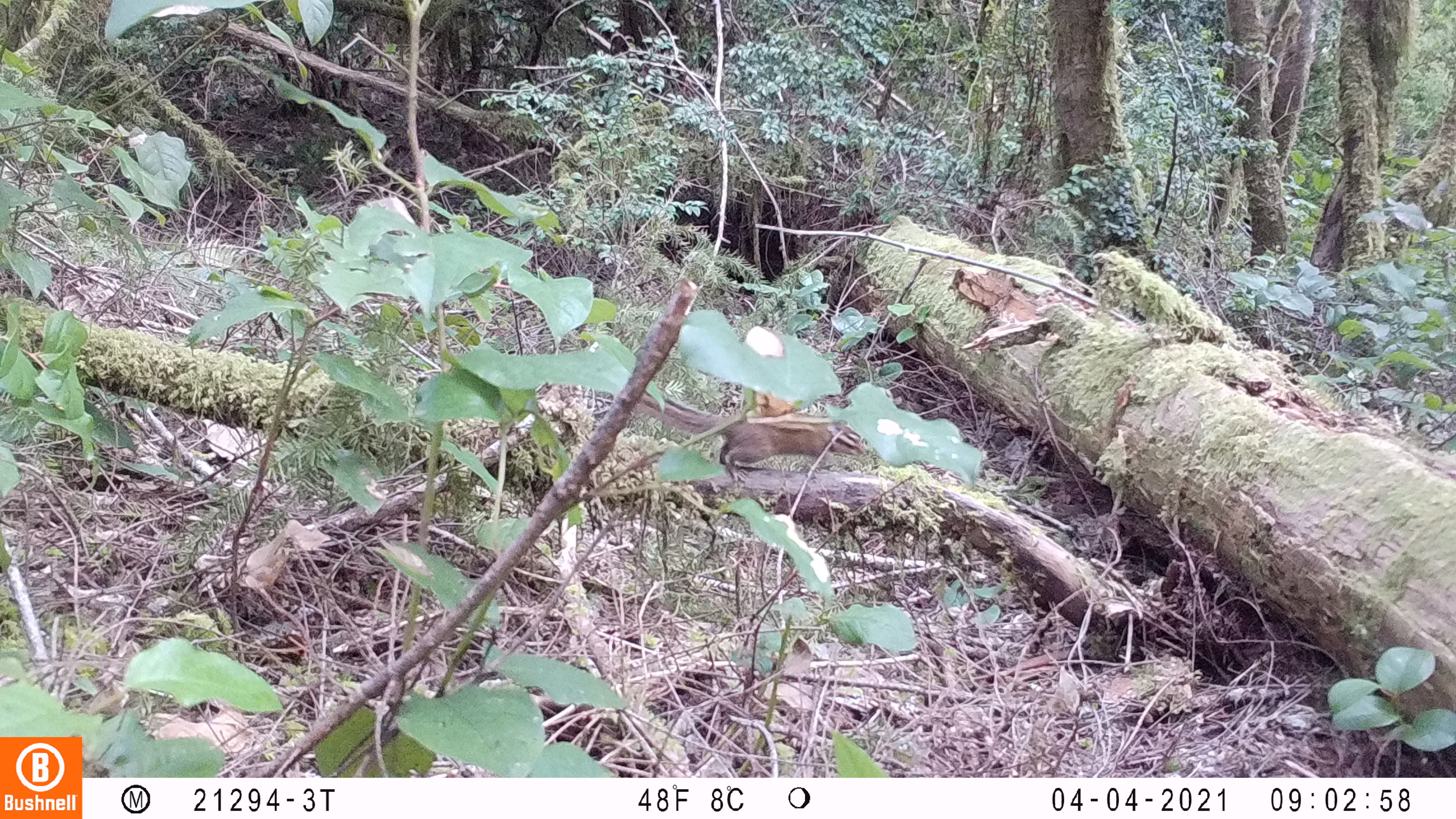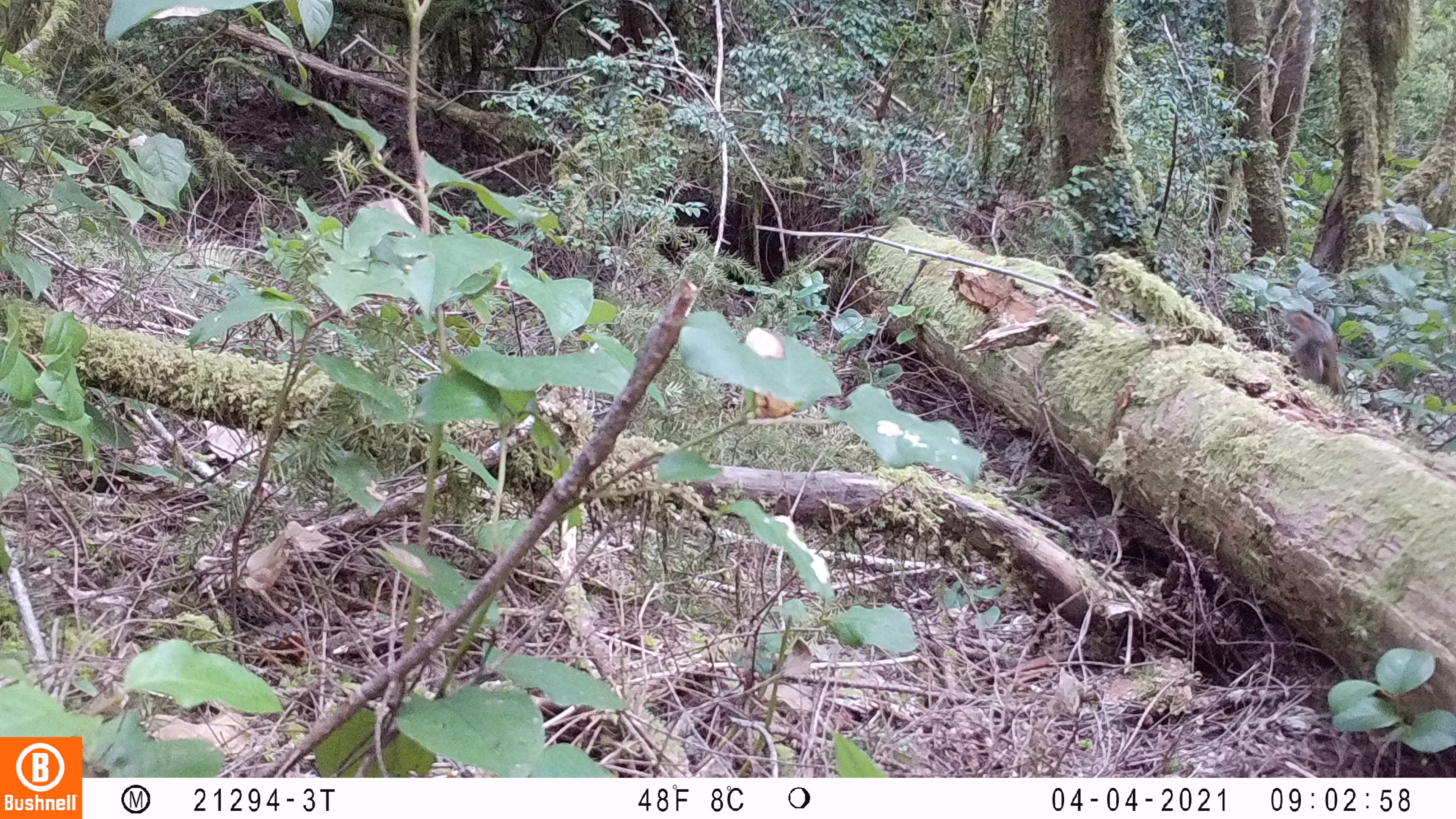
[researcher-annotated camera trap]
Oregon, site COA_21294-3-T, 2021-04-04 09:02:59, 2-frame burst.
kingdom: Animalia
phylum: Chordata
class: Mammalia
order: Rodentia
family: Sciuridae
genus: Neotamias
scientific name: Neotamias townsendii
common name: townsend's chipmunk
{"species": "townsend's chipmunk (Neotamias townsendii)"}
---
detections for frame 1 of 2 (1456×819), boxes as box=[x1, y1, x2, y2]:
townsend's chipmunk: box=[612, 367, 876, 481]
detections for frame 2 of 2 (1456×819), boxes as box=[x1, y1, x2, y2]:
townsend's chipmunk: box=[1283, 306, 1350, 398]